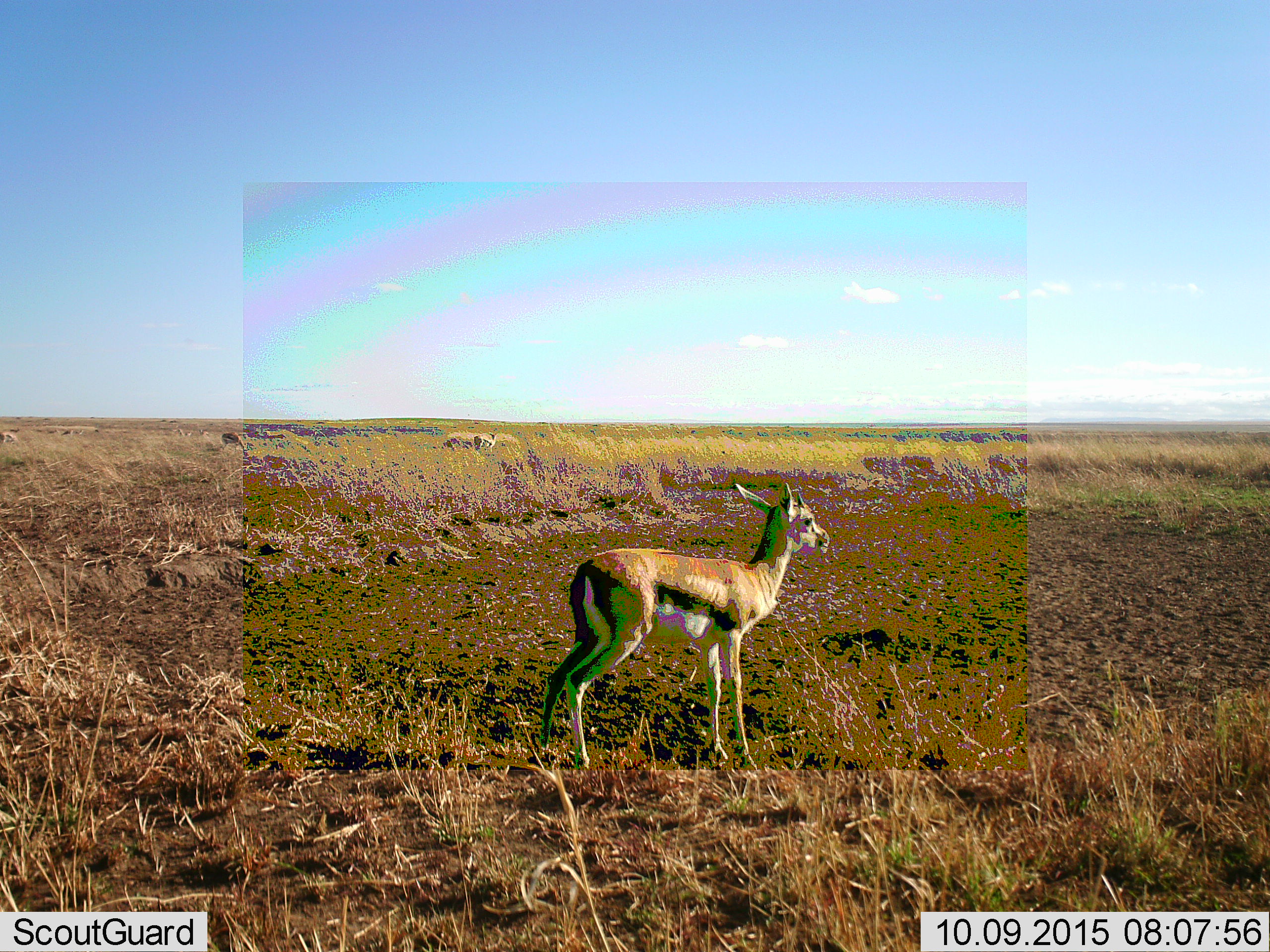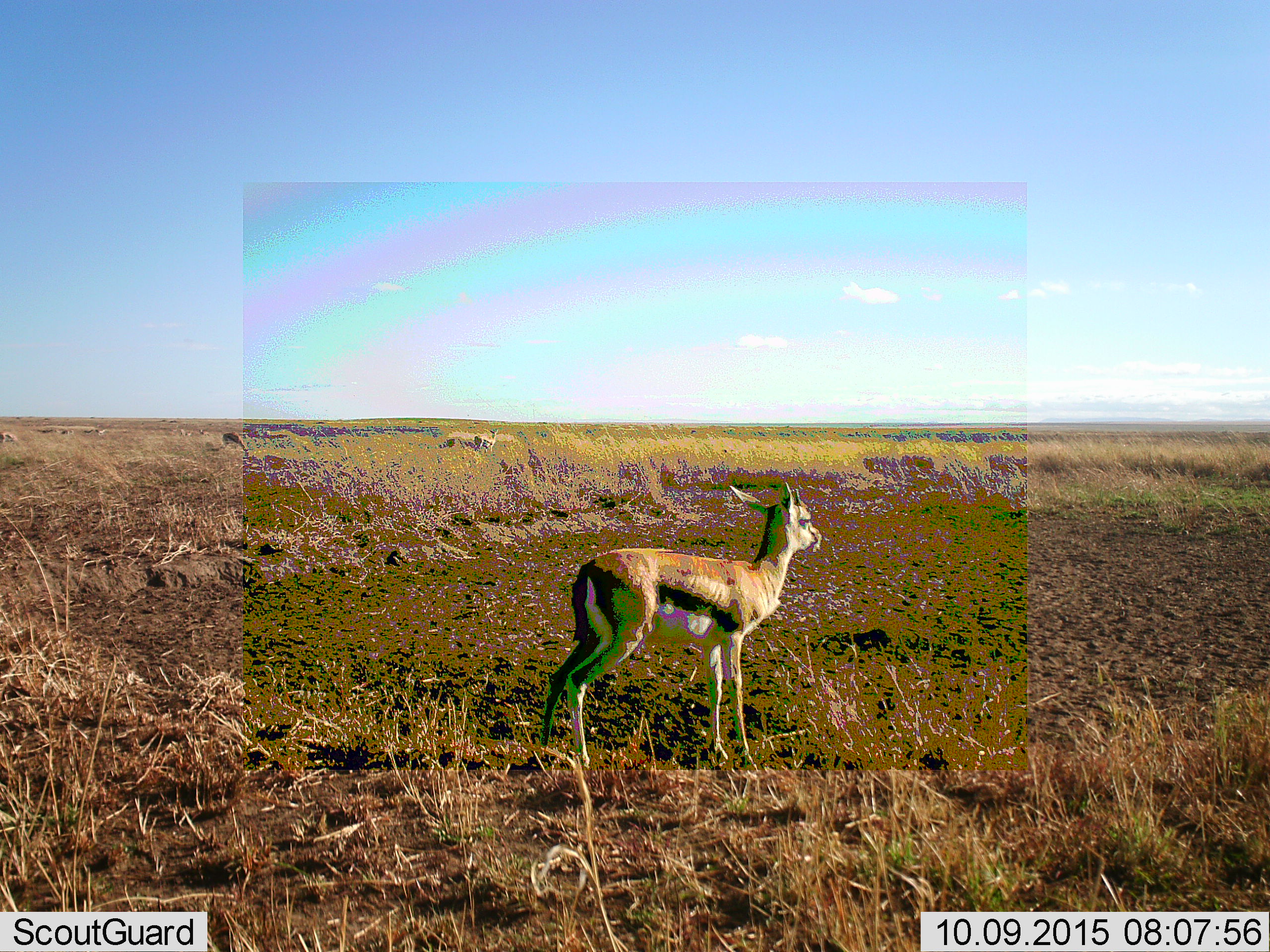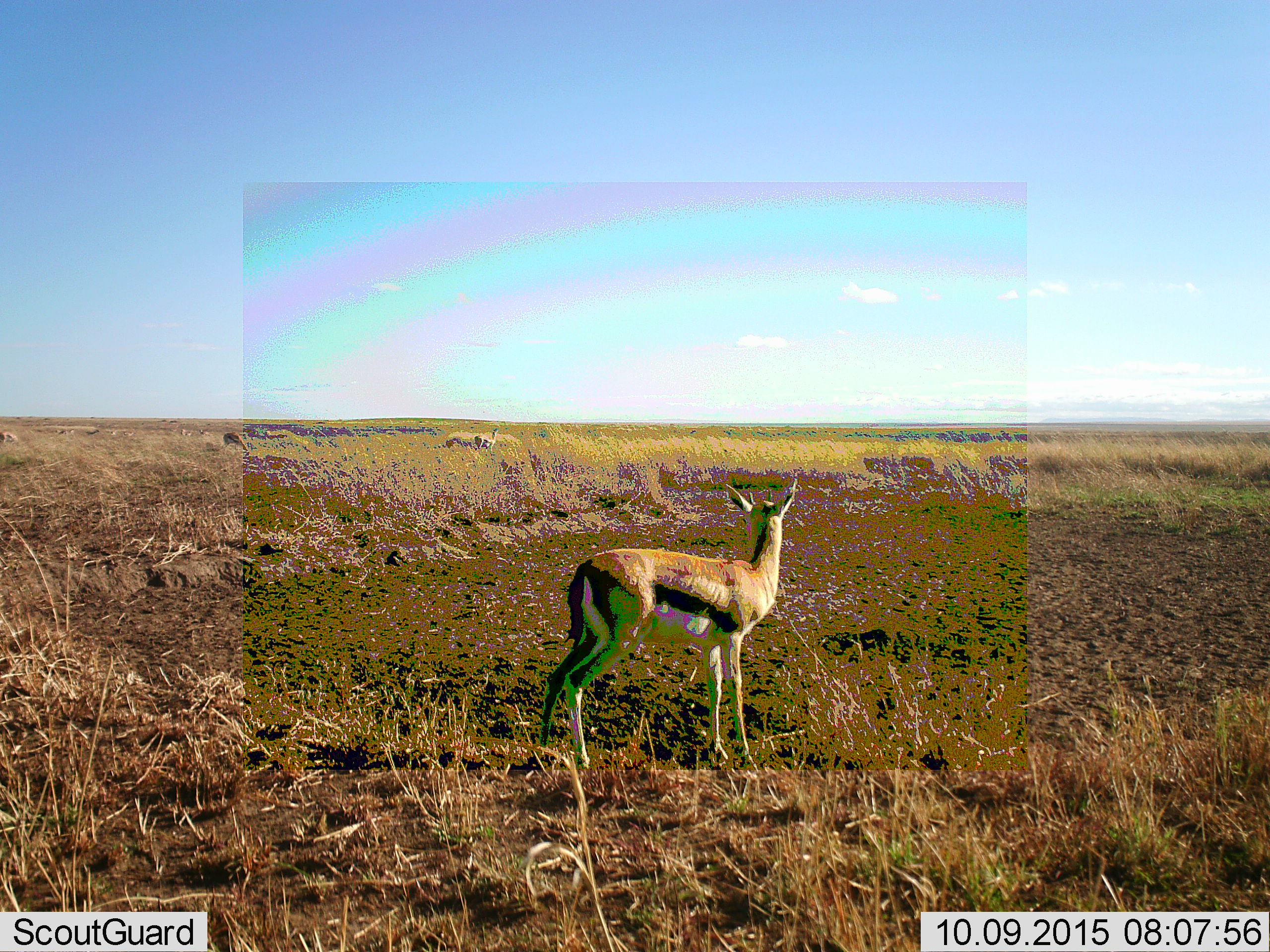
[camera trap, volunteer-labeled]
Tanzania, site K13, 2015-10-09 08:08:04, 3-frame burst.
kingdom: Animalia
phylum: Chordata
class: Mammalia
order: Artiodactyla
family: Bovidae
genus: Eudorcas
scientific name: Eudorcas thomsonii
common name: thomson's gazelle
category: gazellethomsons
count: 3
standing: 78%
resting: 0%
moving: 56%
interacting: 0%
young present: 0%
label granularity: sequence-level